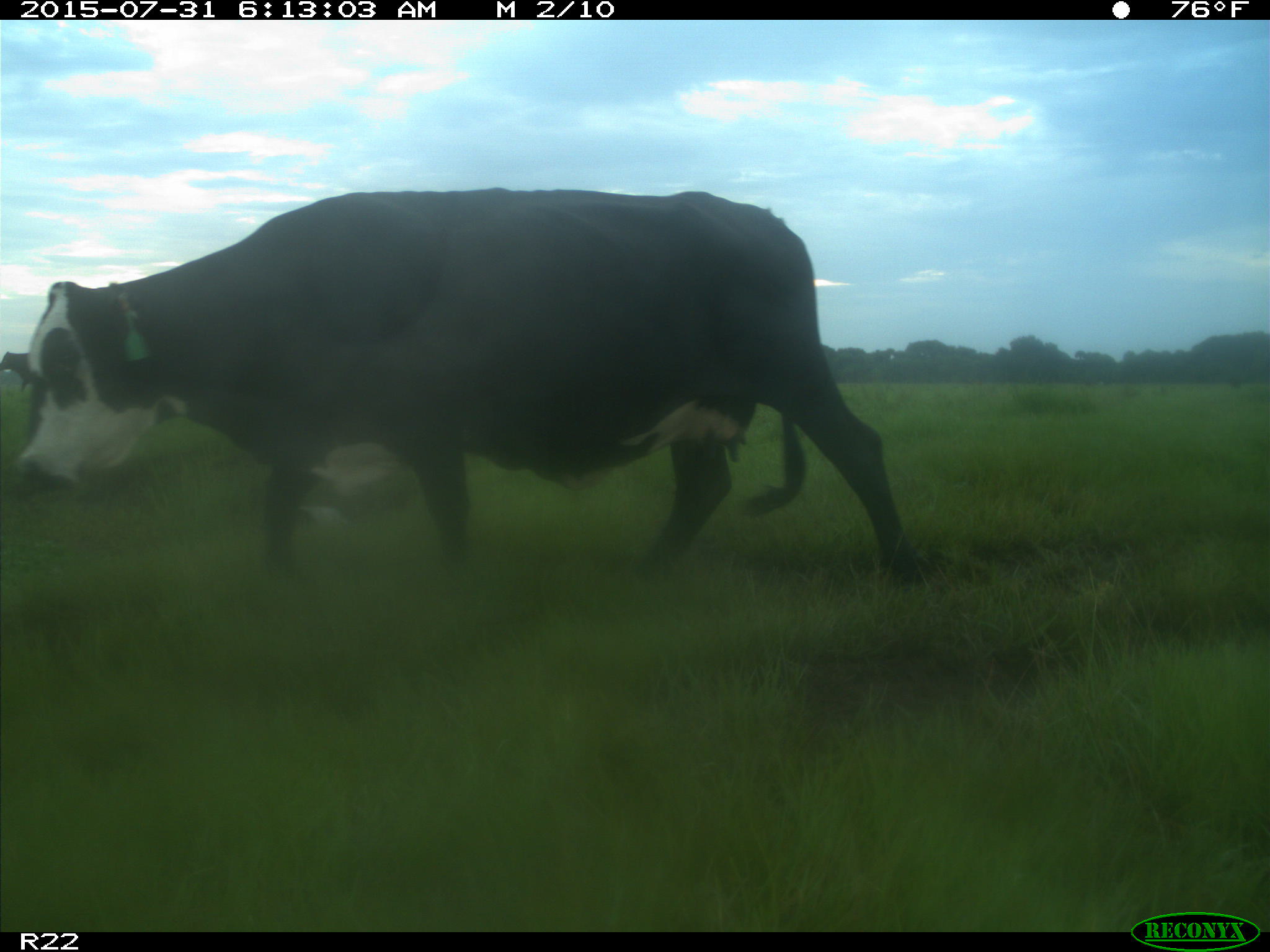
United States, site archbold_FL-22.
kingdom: Animalia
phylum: Chordata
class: Mammalia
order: Artiodactyla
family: Bovidae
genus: Bos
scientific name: Bos taurus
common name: domestic cow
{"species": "Bos taurus (domestic cow)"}